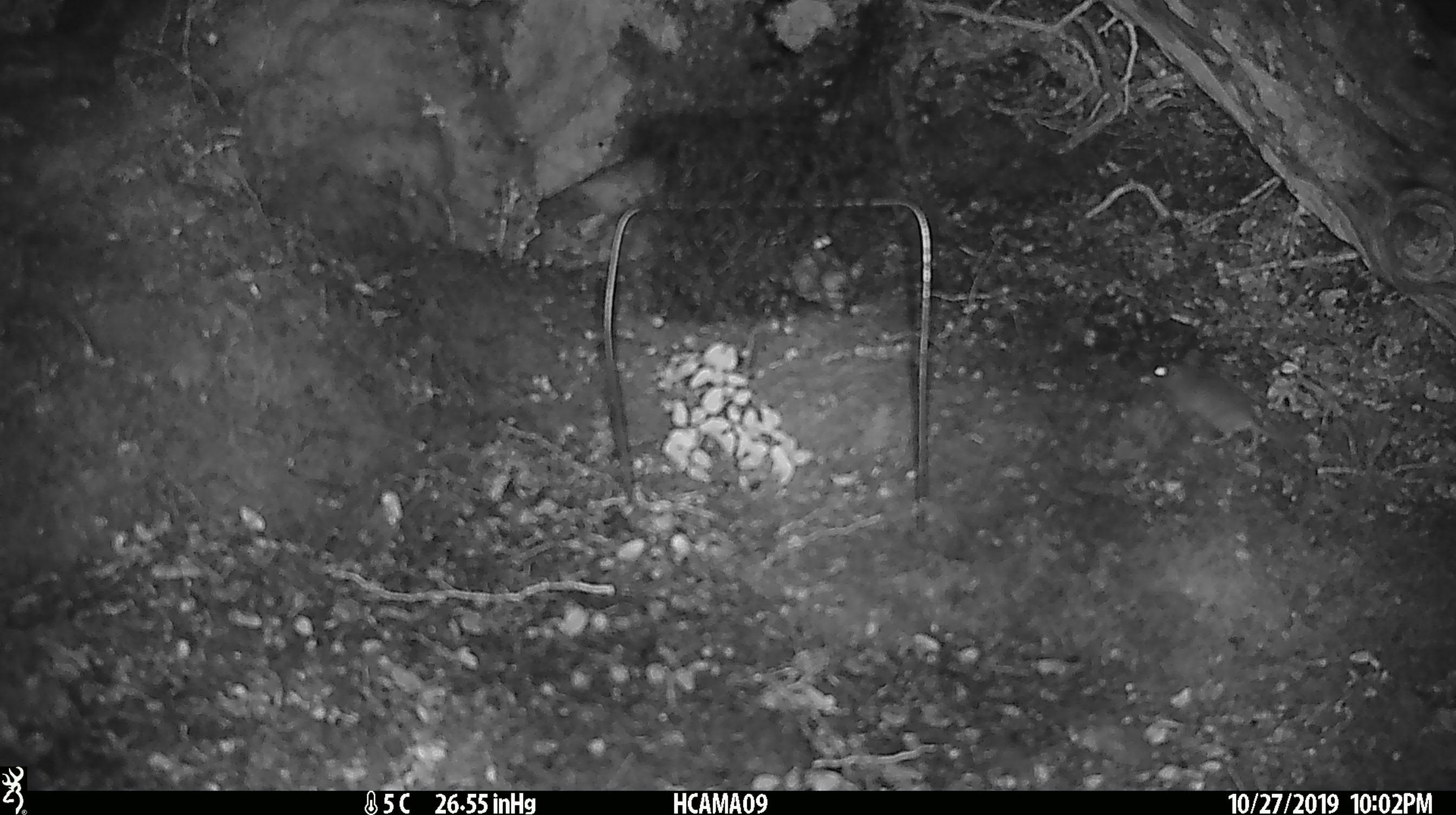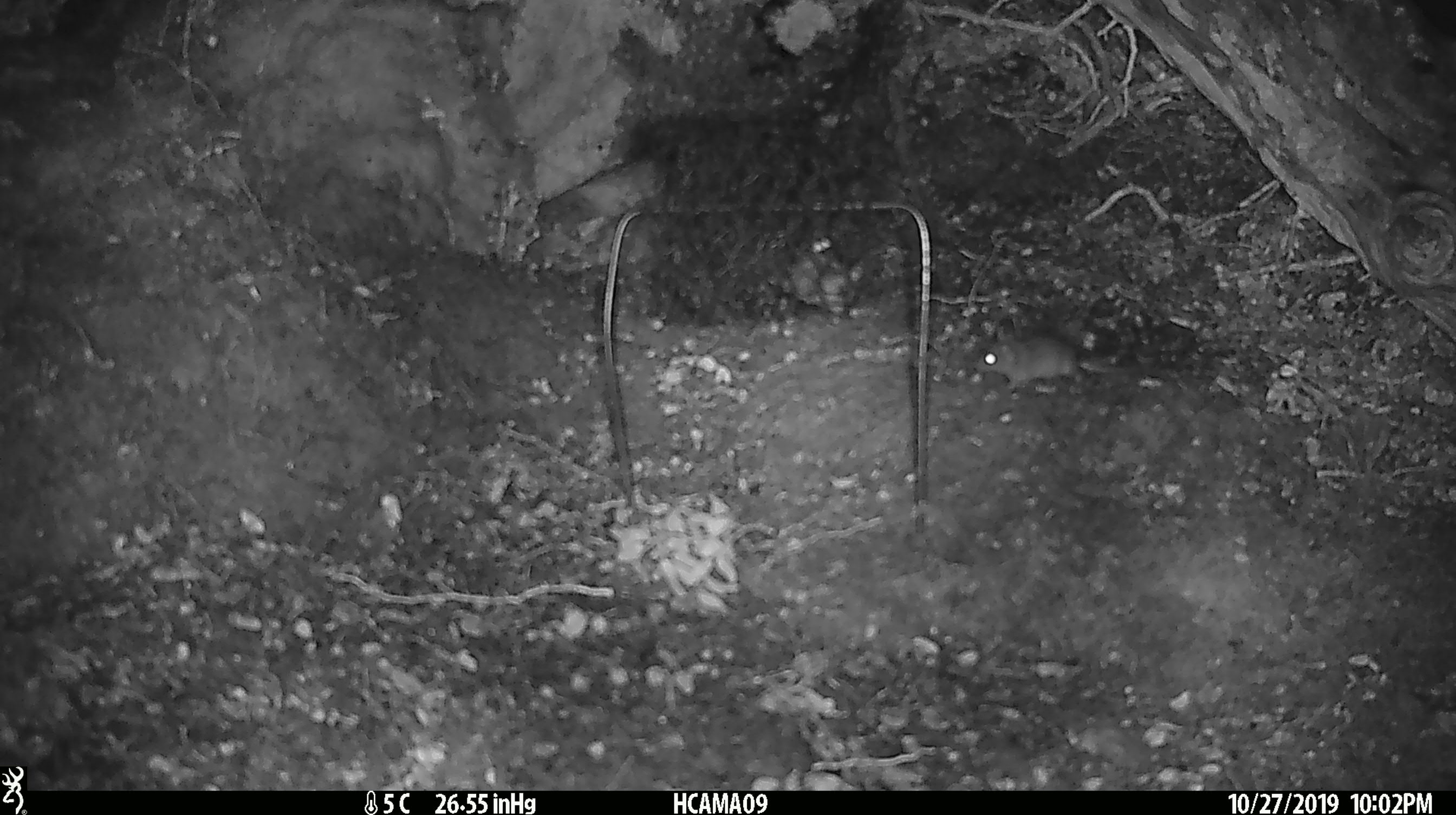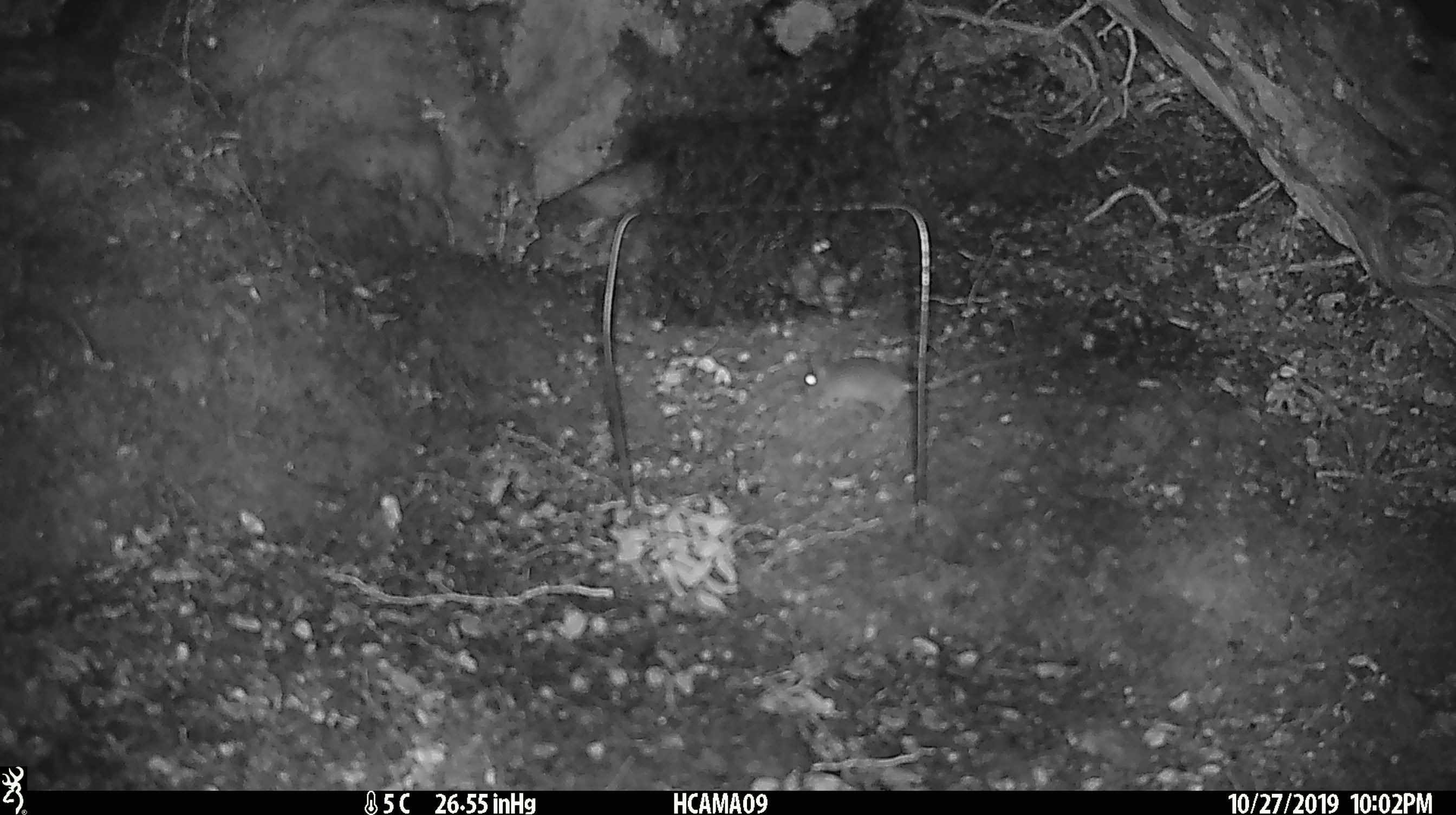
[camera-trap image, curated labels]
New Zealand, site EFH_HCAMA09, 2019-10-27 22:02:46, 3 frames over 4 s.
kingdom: Animalia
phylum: Chordata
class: Mammalia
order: Rodentia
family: Muridae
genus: Mus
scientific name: Mus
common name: mouse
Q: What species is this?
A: Mouse (Mus).